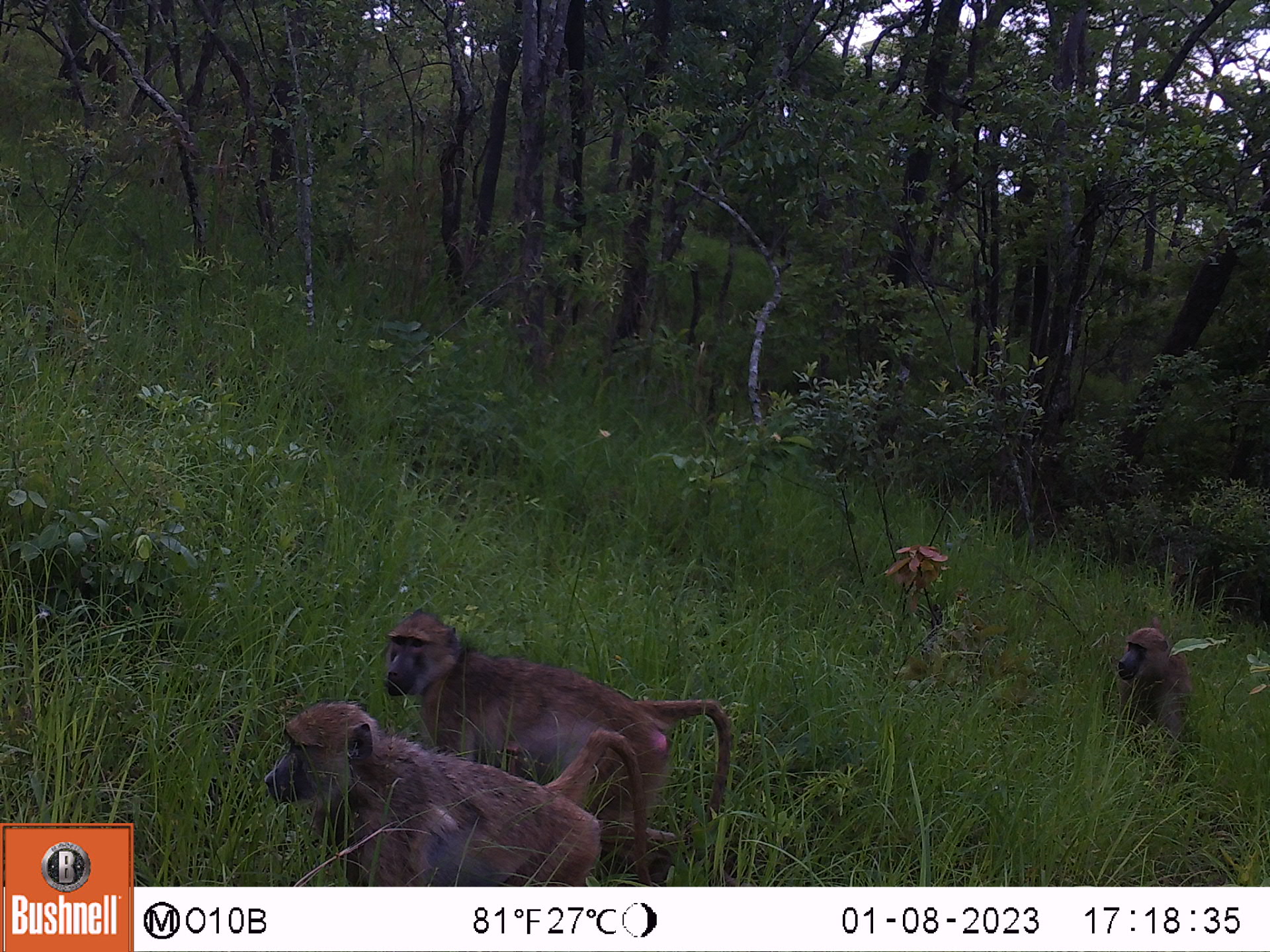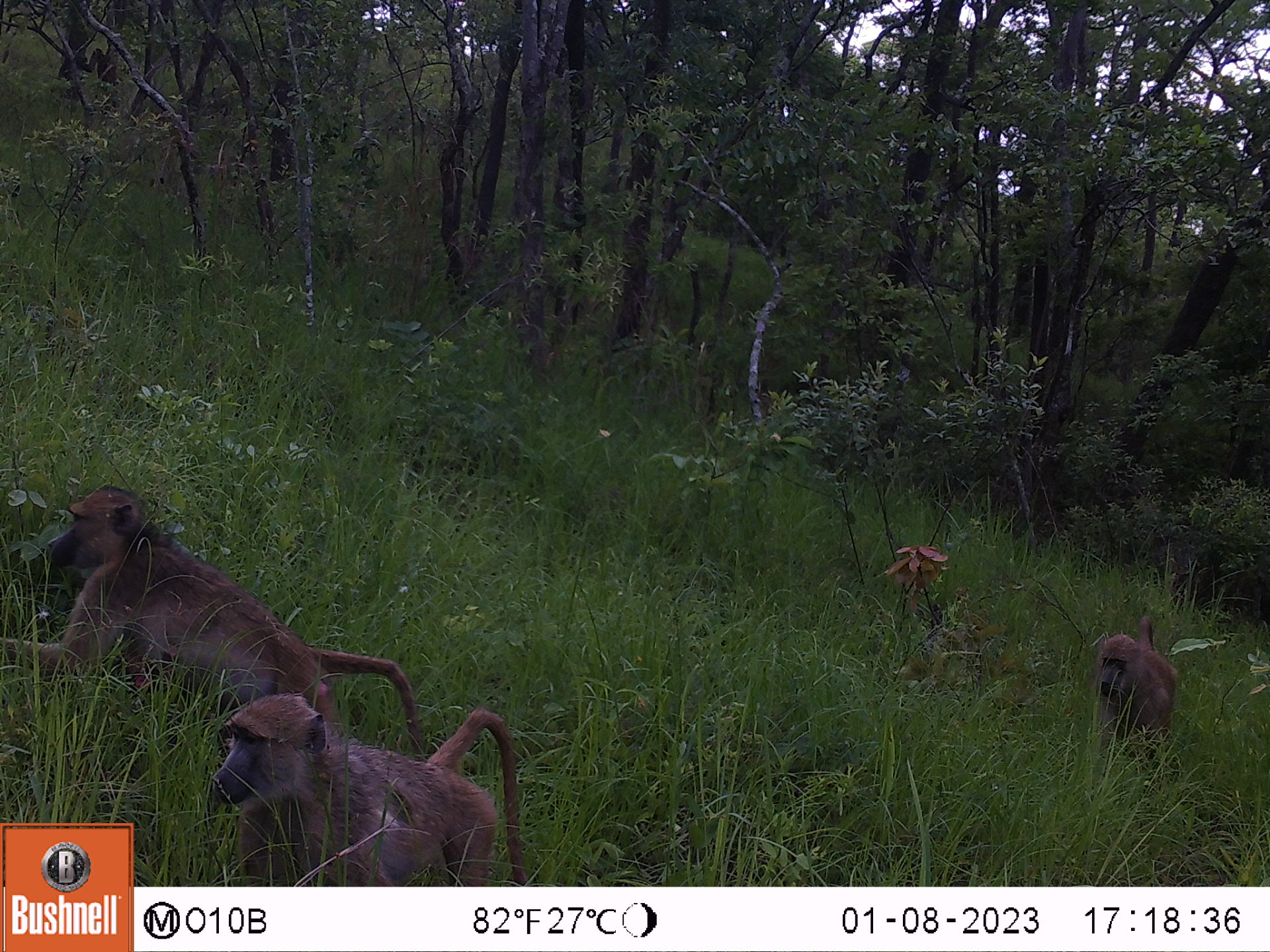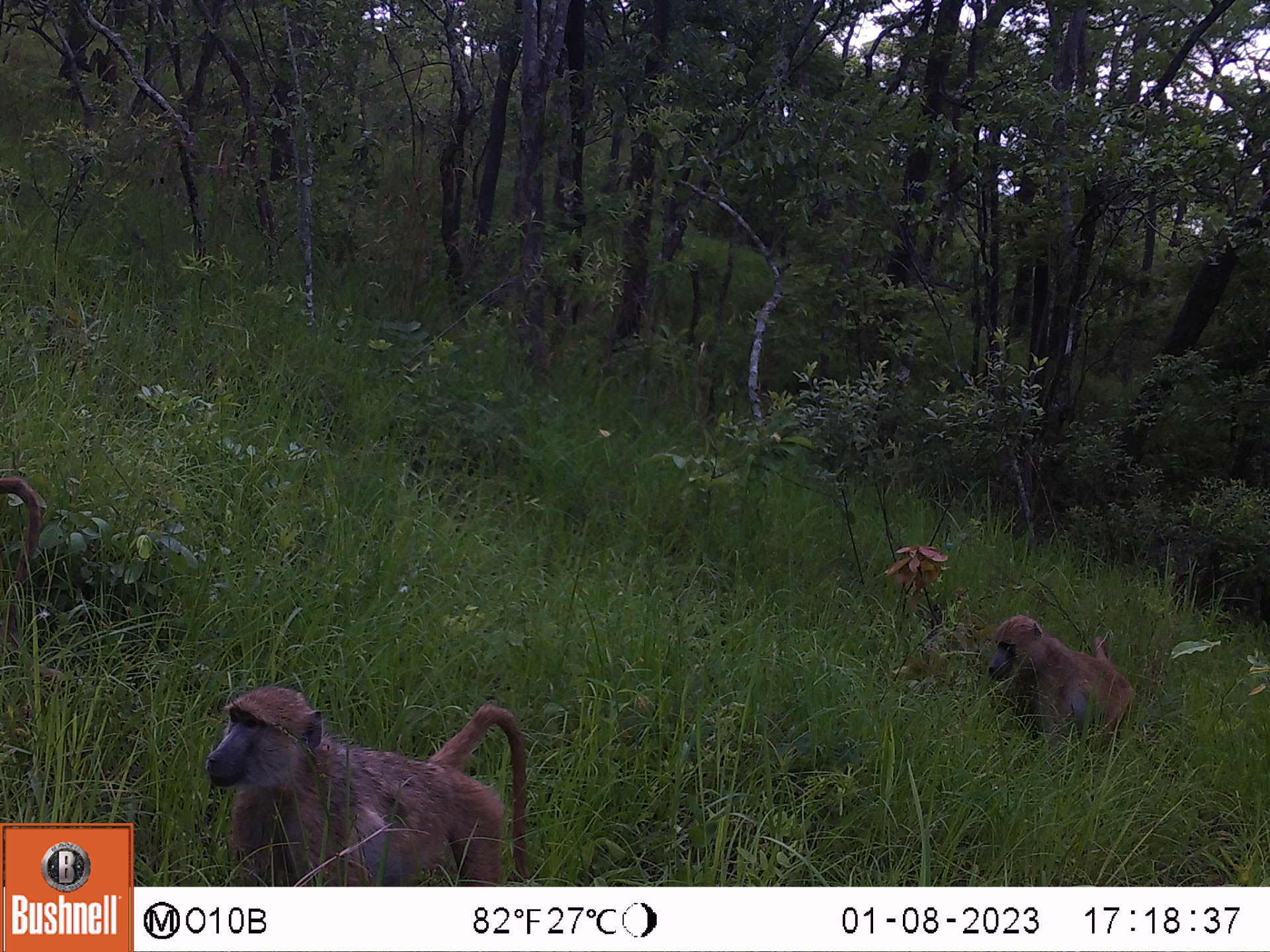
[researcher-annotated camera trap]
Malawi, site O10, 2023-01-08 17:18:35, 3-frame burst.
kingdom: Animalia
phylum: Chordata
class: Mammalia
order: Primates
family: Cercopithecidae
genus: Papio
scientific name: Papio cynocephalus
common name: yellow baboon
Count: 3.